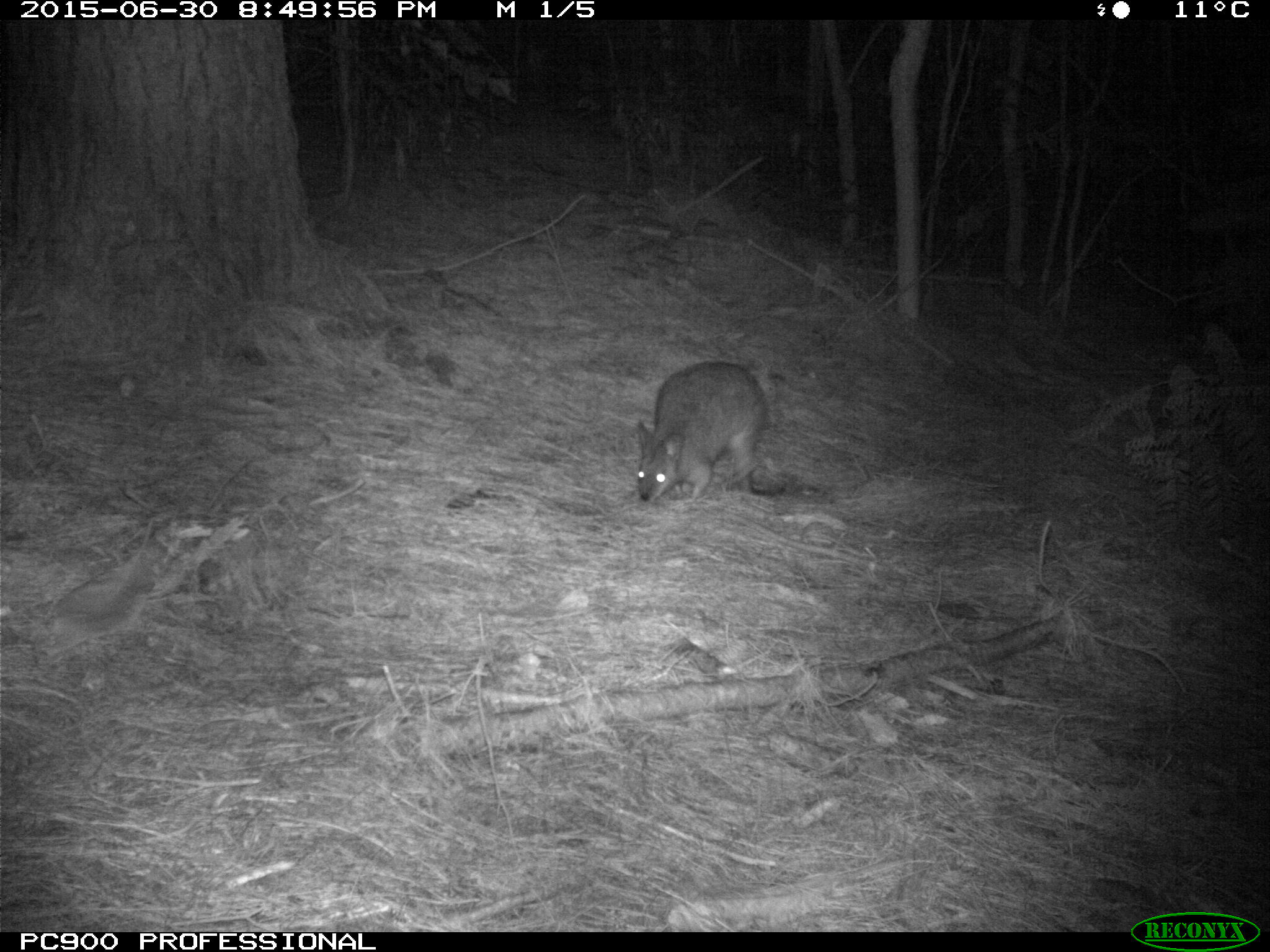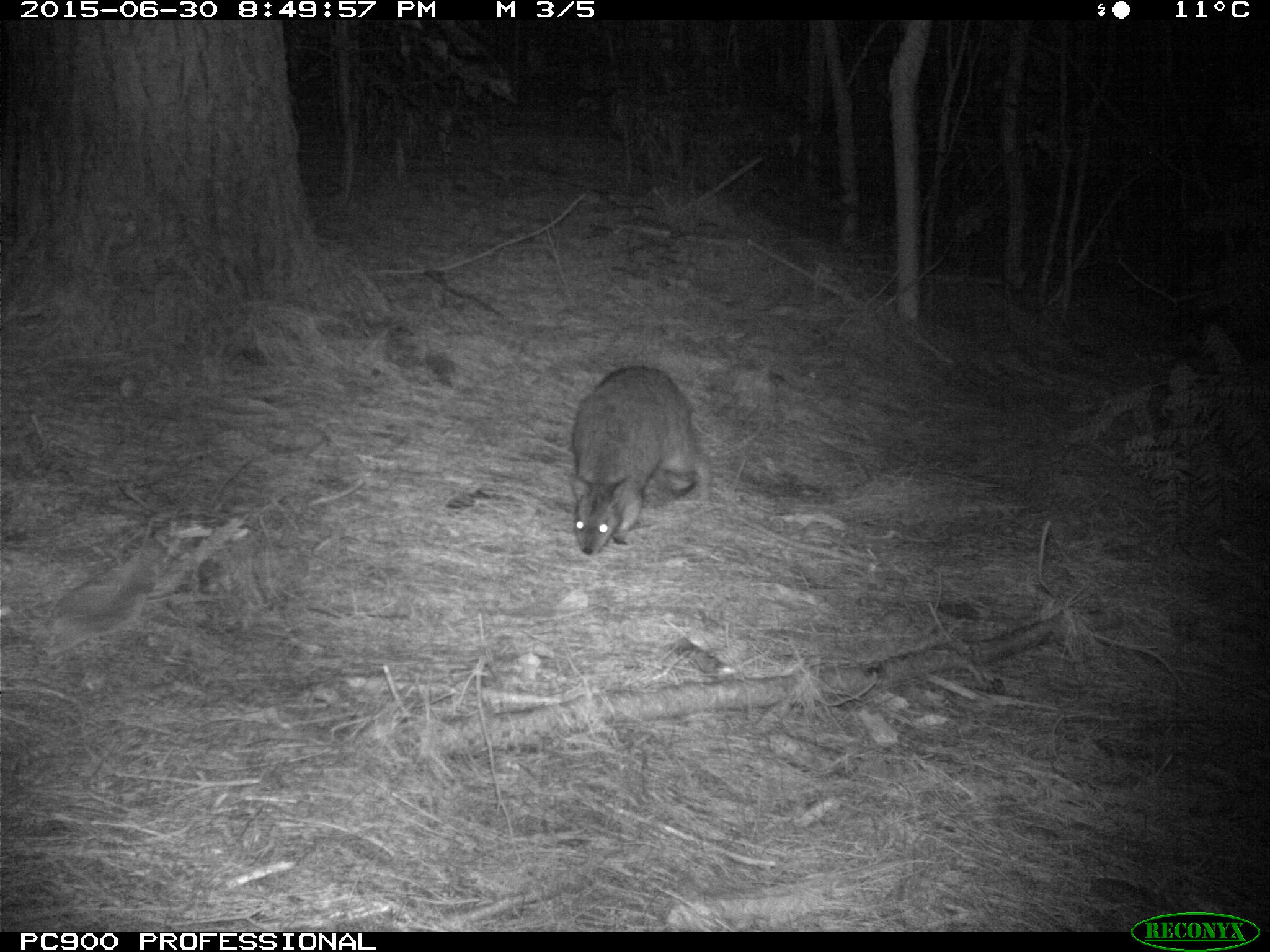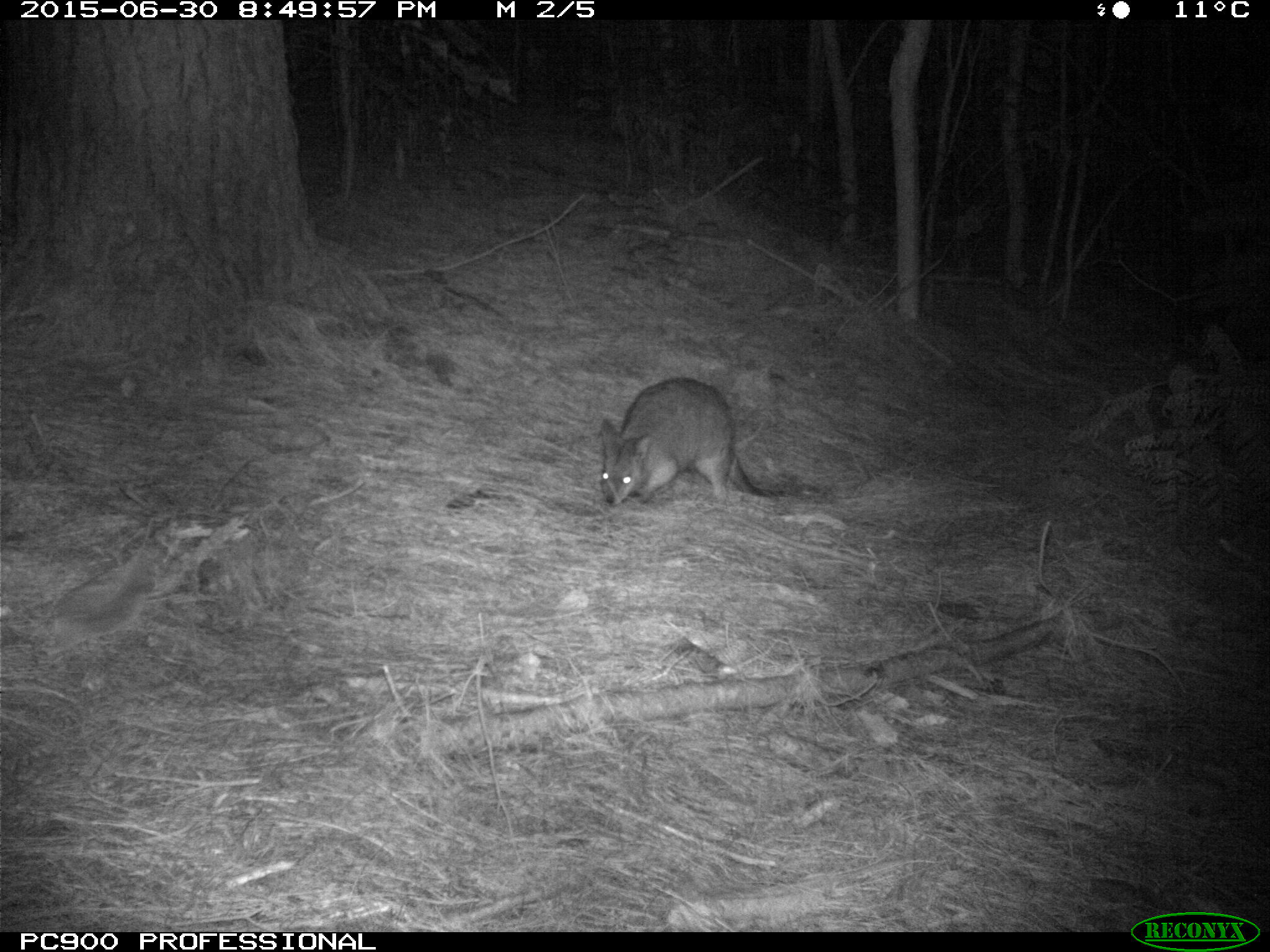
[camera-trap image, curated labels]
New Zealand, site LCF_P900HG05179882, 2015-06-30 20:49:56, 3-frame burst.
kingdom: Animalia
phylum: Chordata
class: Mammalia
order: Diprotodontia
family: Macropodidae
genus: Notamacropus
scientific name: Notamacropus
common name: wallaby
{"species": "wallaby (Notamacropus)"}